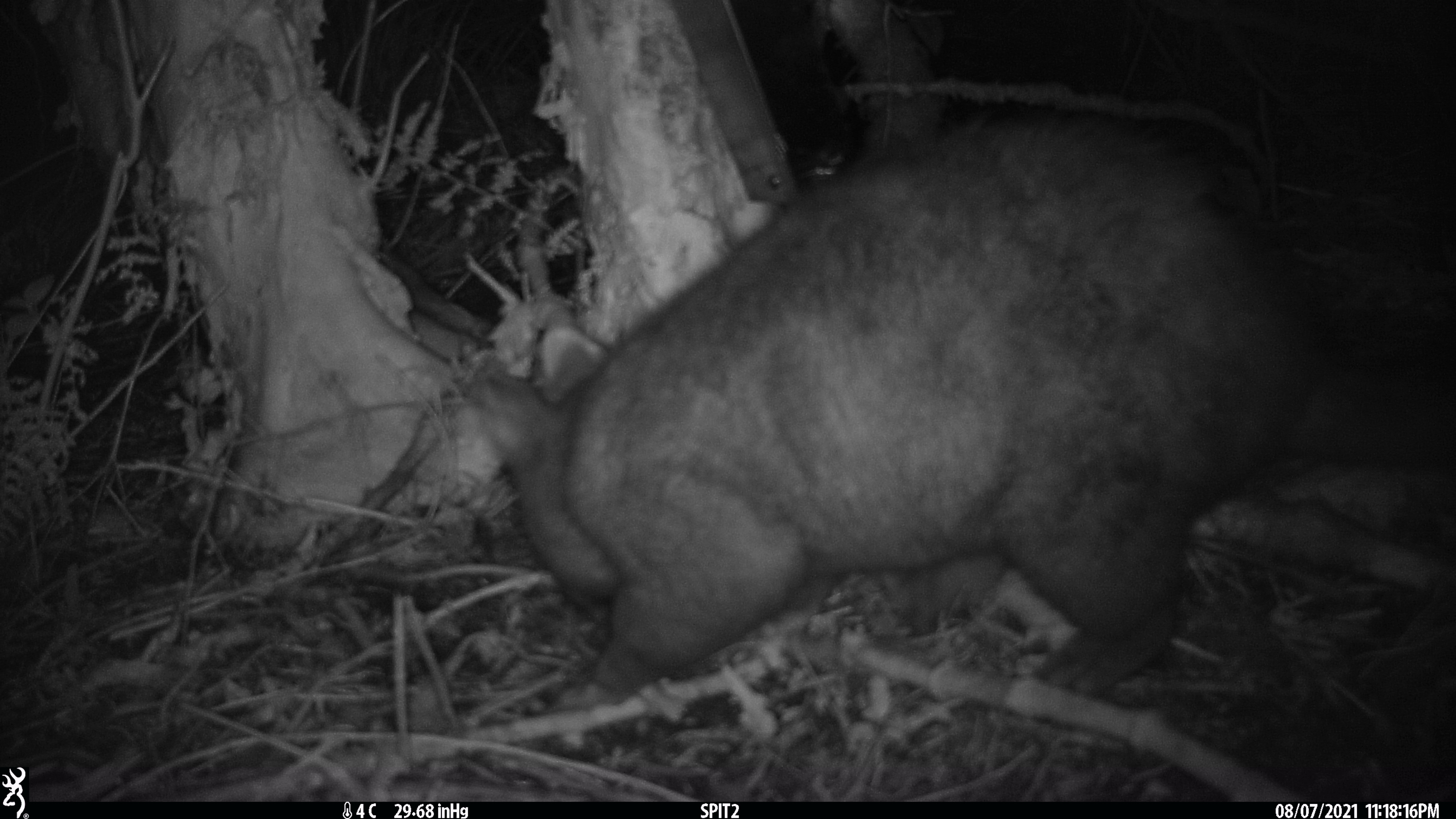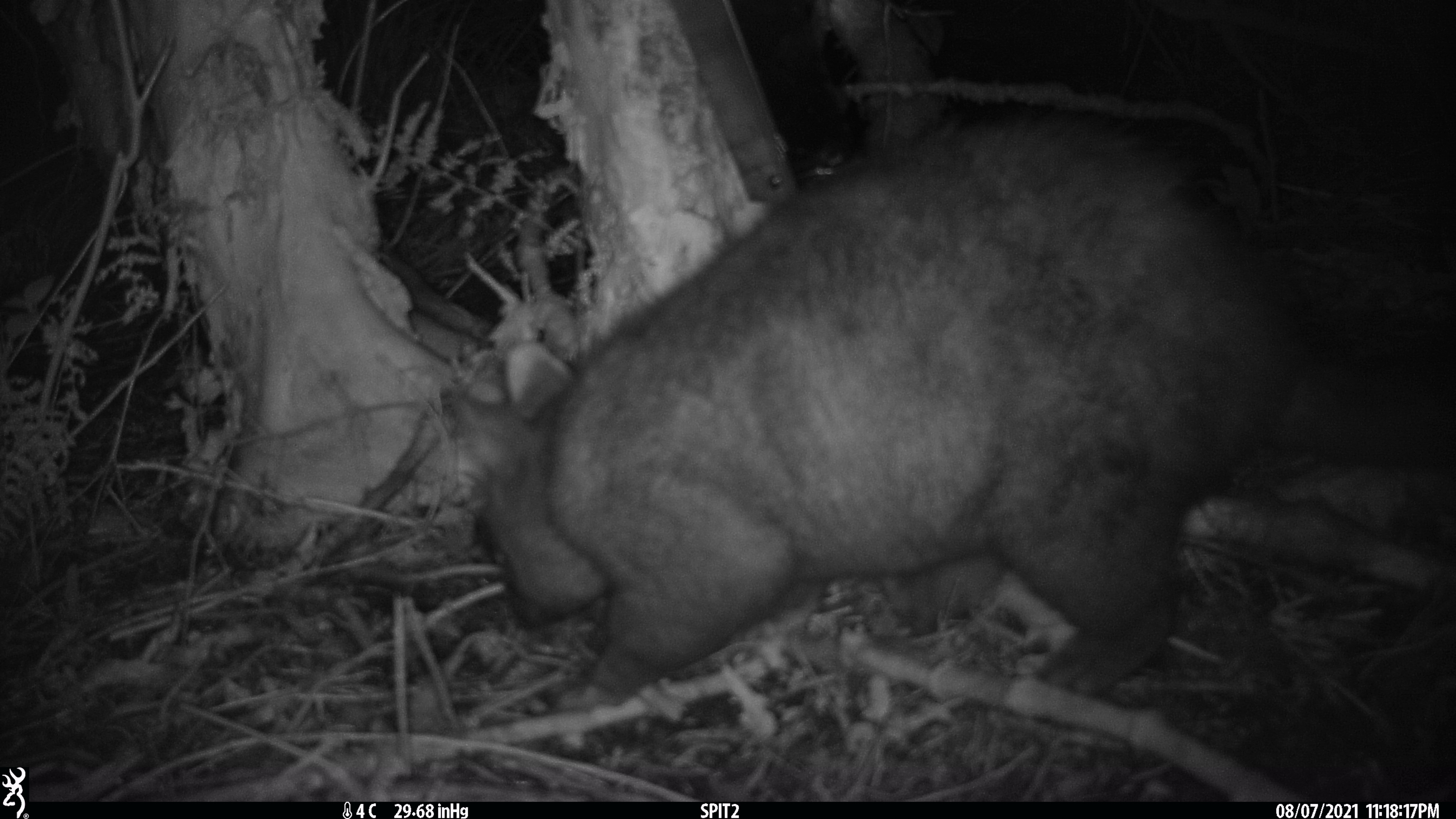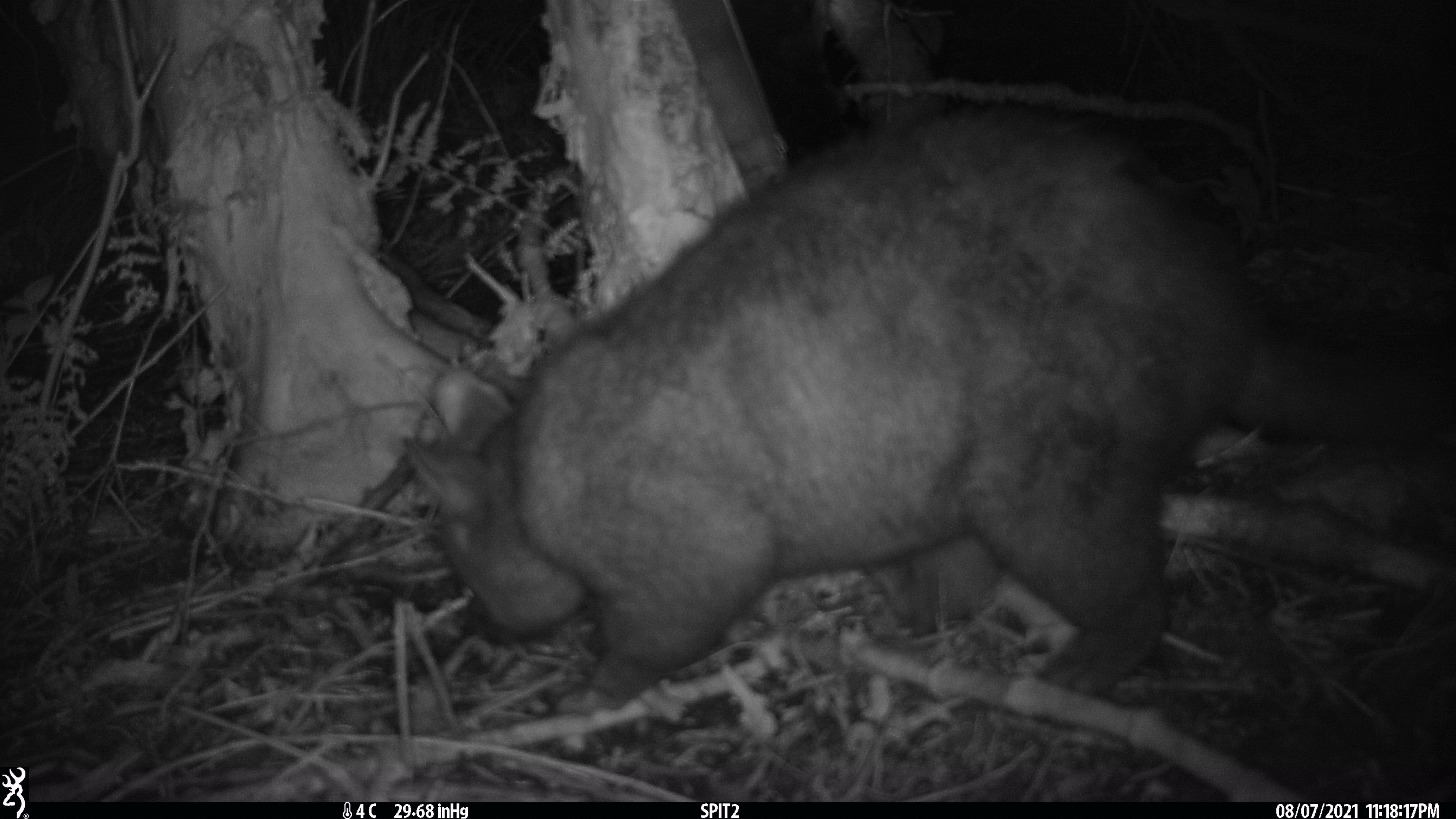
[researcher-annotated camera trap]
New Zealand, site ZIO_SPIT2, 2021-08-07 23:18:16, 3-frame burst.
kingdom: Animalia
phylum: Chordata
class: Mammalia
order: Diprotodontia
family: Phalangeridae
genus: Trichosurus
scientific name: Trichosurus vulpecula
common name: common brushtail possum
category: possum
Possum (common brushtail possum) (Trichosurus vulpecula).